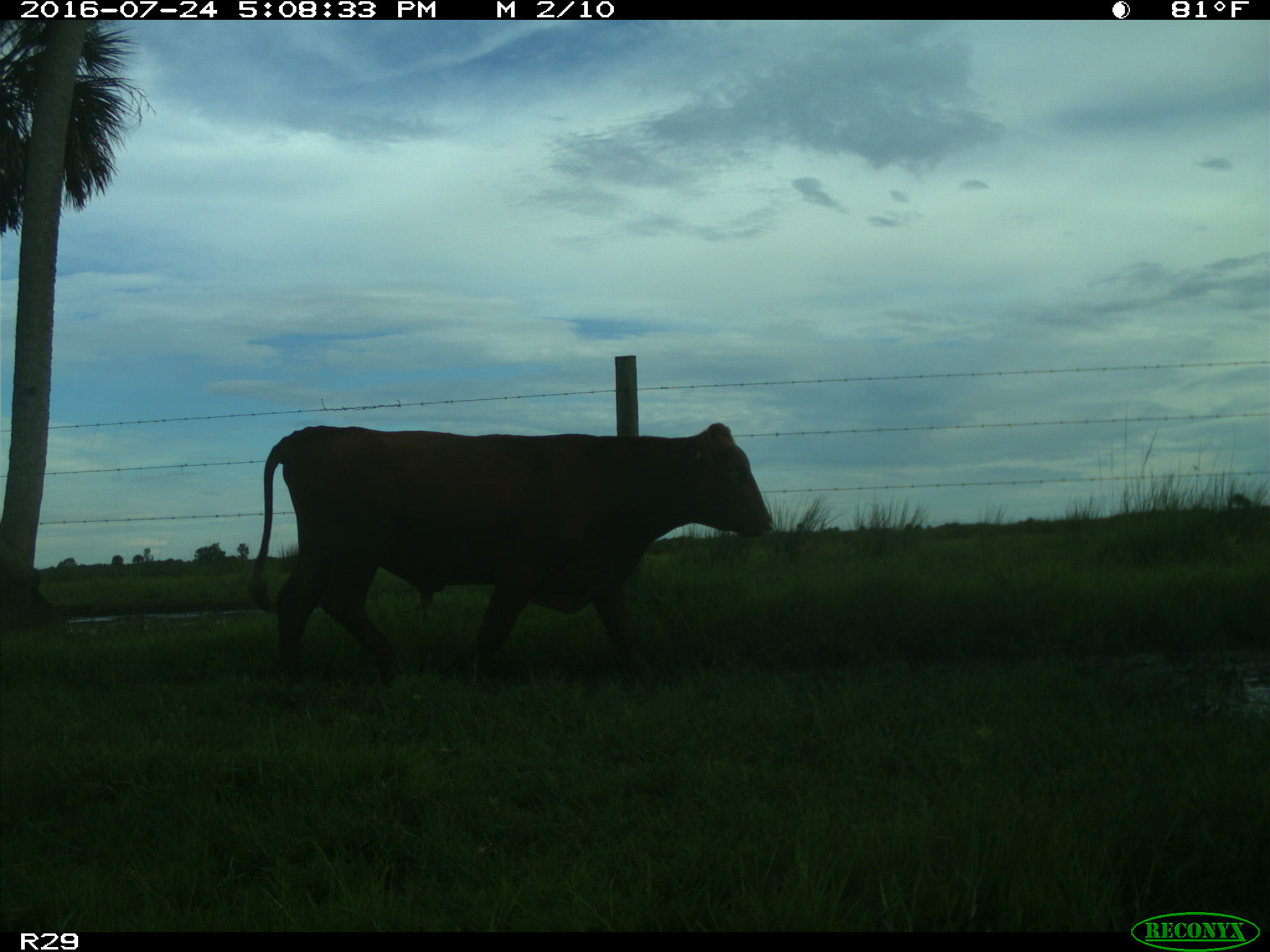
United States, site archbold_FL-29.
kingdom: Animalia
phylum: Chordata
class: Mammalia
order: Artiodactyla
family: Bovidae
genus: Bos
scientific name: Bos taurus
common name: domestic cow